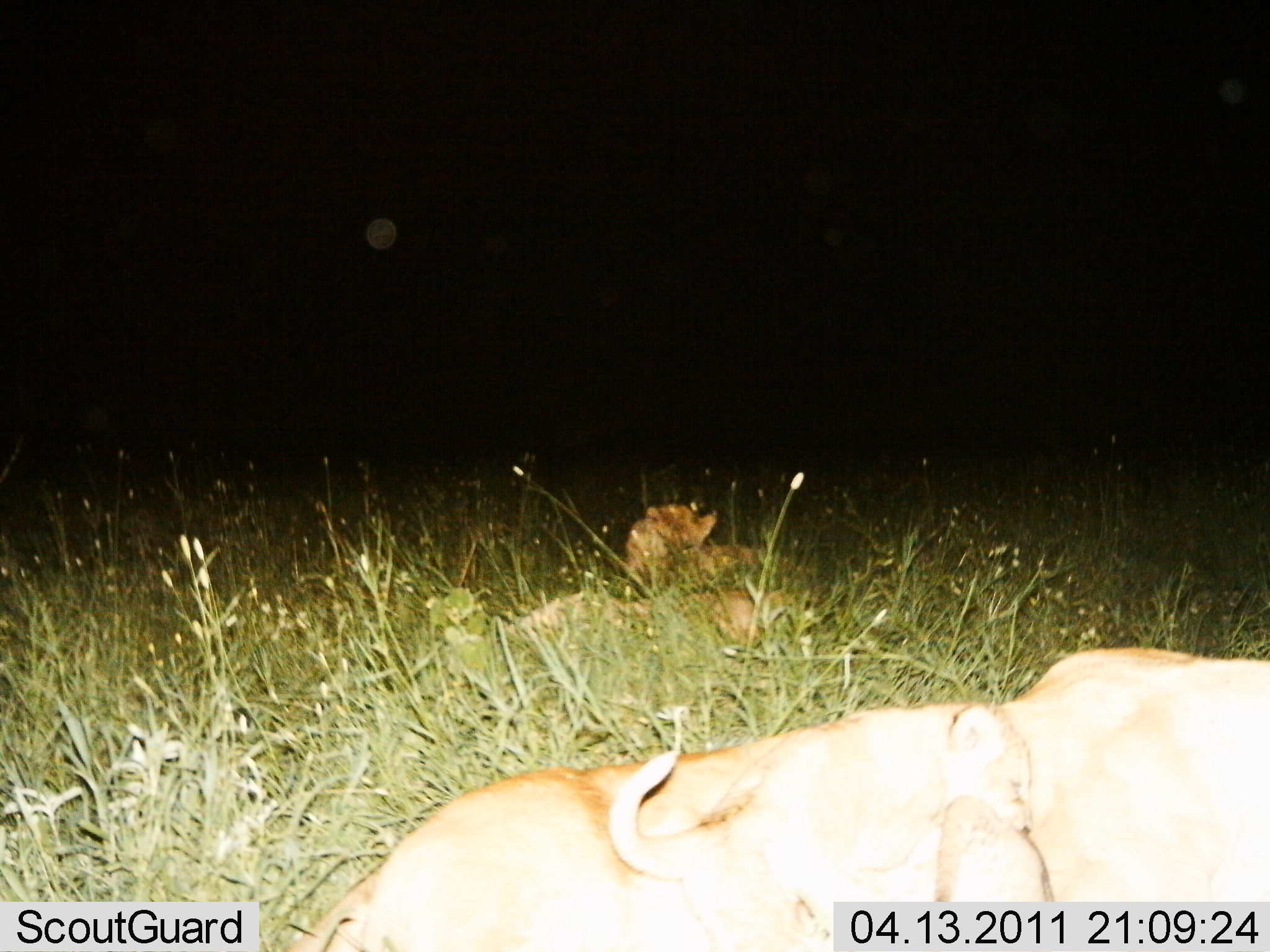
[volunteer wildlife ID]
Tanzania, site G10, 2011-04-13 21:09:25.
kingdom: Animalia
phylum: Chordata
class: Mammalia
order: Carnivora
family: Felidae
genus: Panthera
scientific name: Panthera leo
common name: lion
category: lionfemale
Lionfemale (lion) (Panthera leo), count 3. Behavior (volunteer vote fractions): standing 9%, resting 100%, moving 0%, interacting 18%. Young present (vote fraction): 36%. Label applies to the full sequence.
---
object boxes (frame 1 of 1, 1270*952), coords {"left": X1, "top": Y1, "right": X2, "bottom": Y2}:
animal: {"left": 290, "top": 650, "right": 1269, "bottom": 952}; {"left": 595, "top": 698, "right": 1034, "bottom": 871}; {"left": 517, "top": 584, "right": 790, "bottom": 657}; {"left": 614, "top": 504, "right": 810, "bottom": 583}